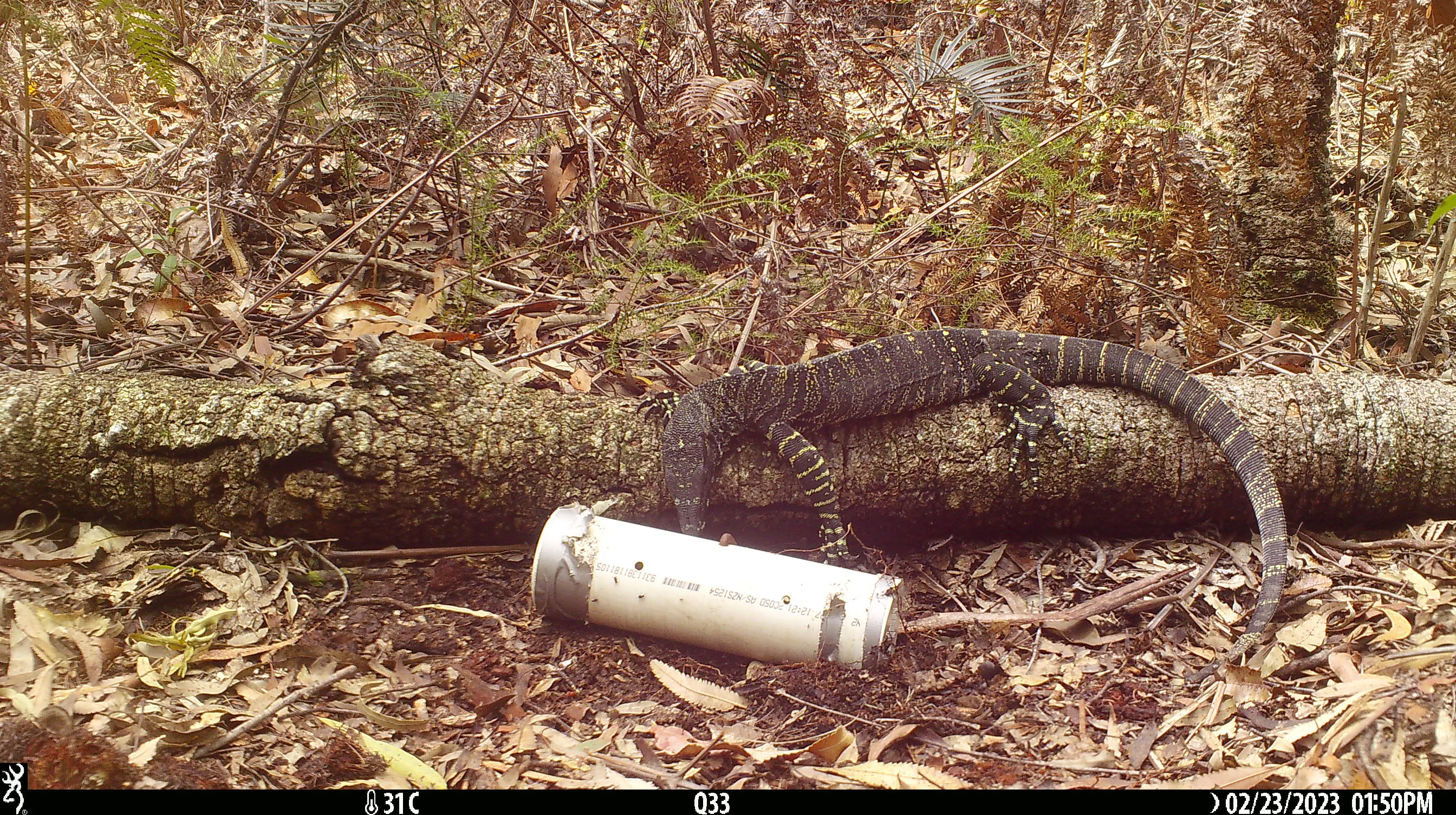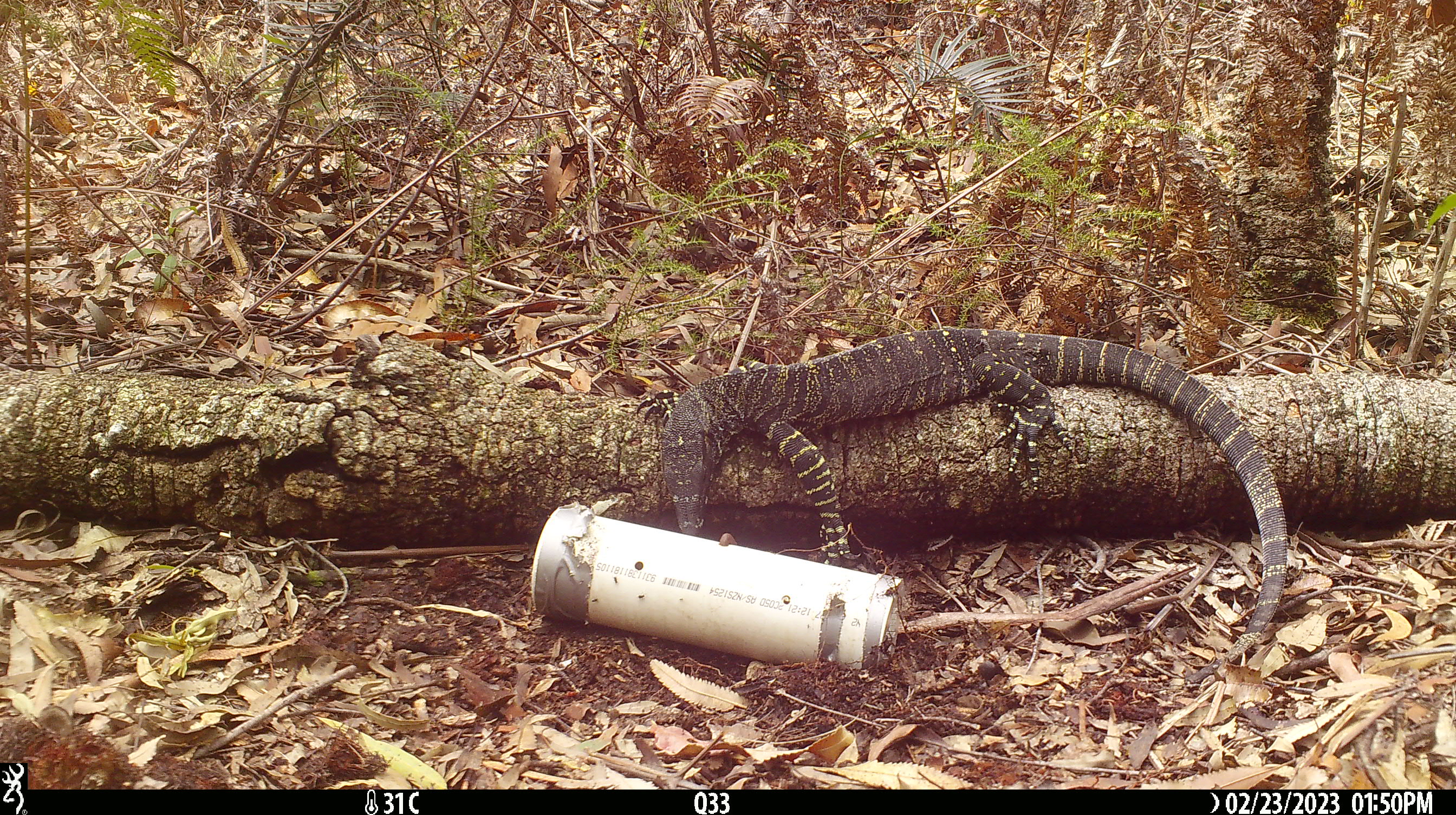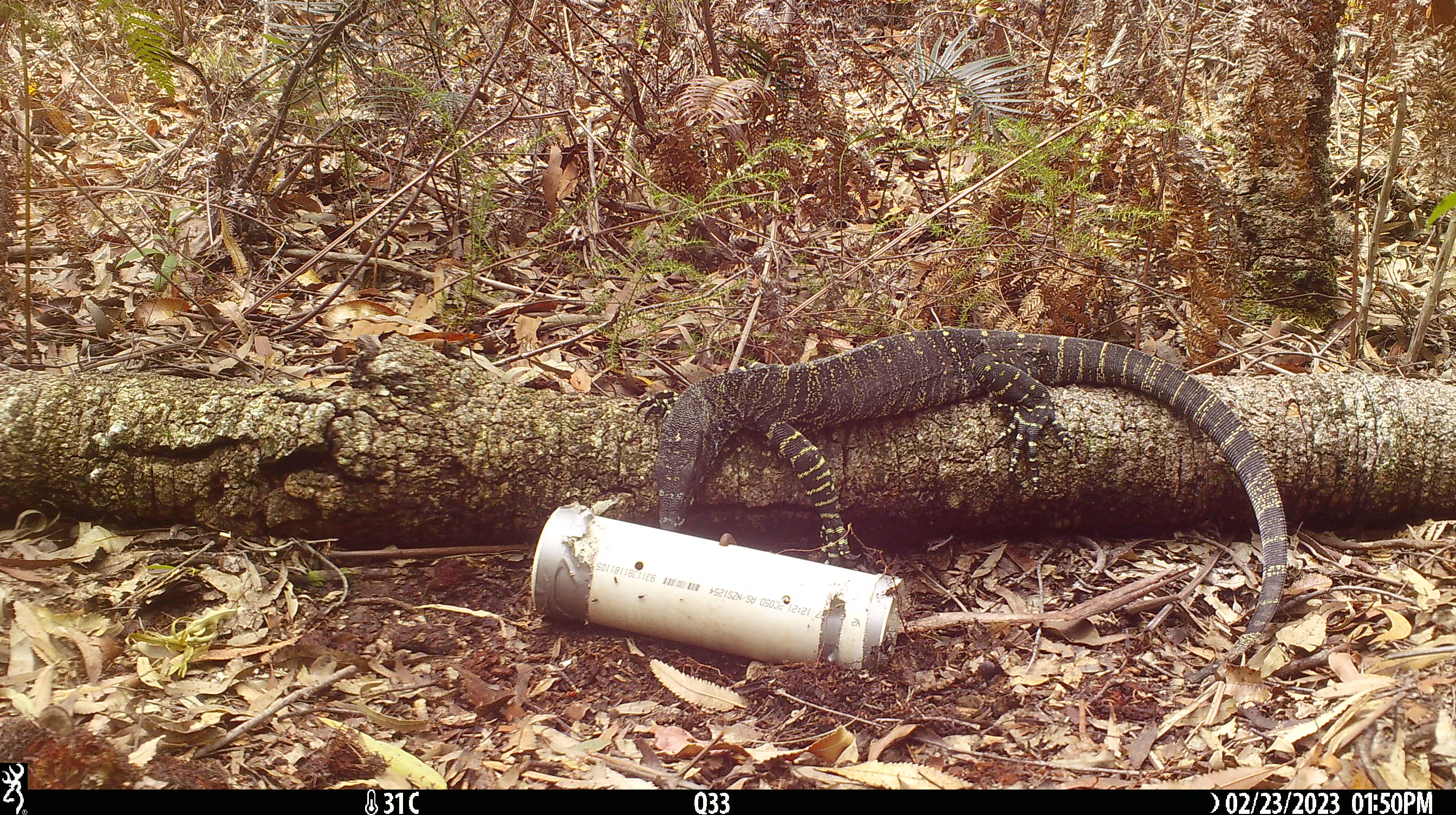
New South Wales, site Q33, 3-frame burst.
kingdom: Animalia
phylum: Chordata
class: Reptilia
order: Squamata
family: Varanidae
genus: Varanus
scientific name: Varanus varius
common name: lace monitor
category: goanna